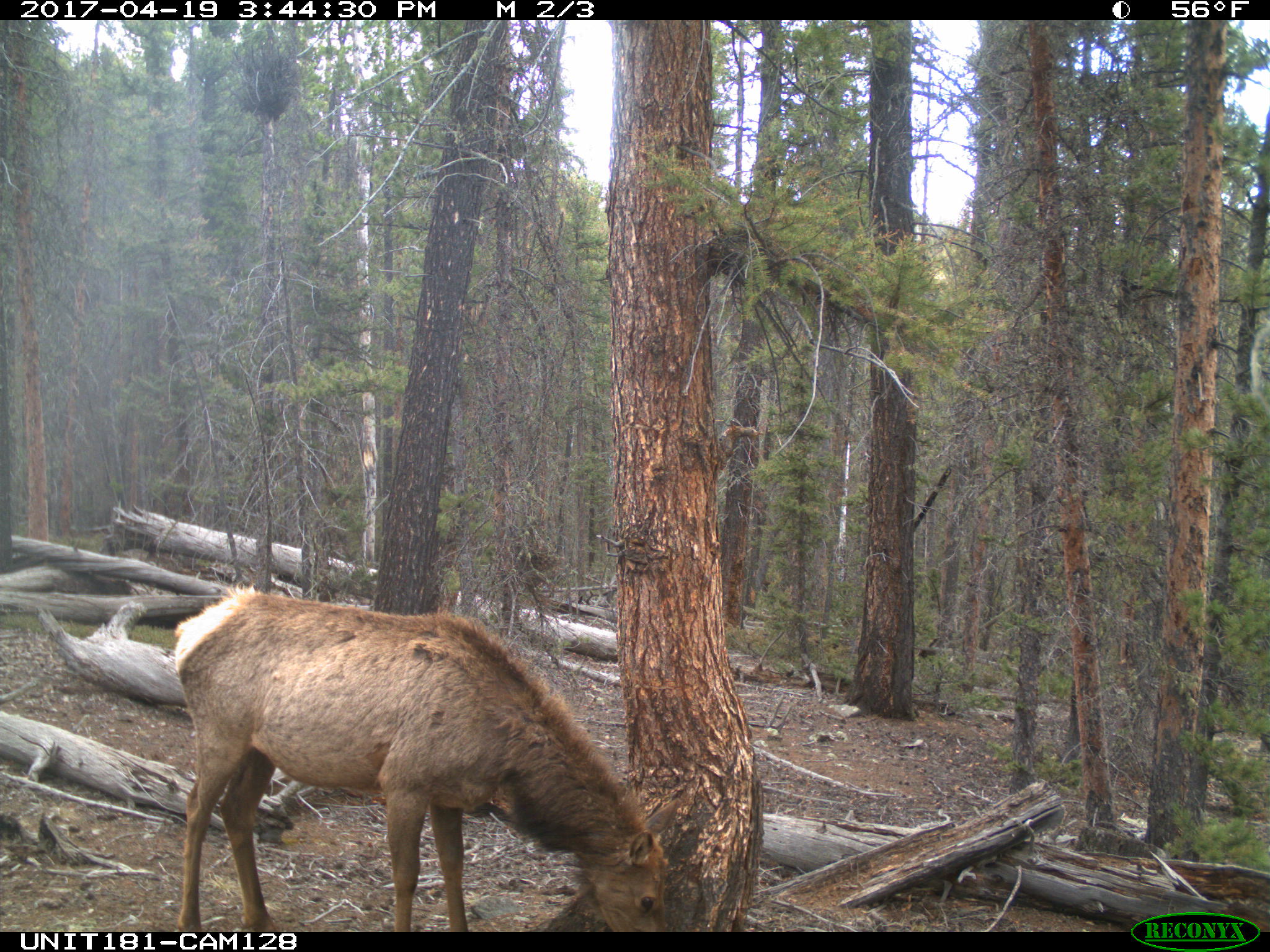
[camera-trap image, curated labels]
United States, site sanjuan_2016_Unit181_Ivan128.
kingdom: Animalia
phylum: Chordata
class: Mammalia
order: Artiodactyla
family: Cervidae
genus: Cervus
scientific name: Cervus elaphus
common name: red deer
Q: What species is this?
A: Cervus elaphus (red deer).